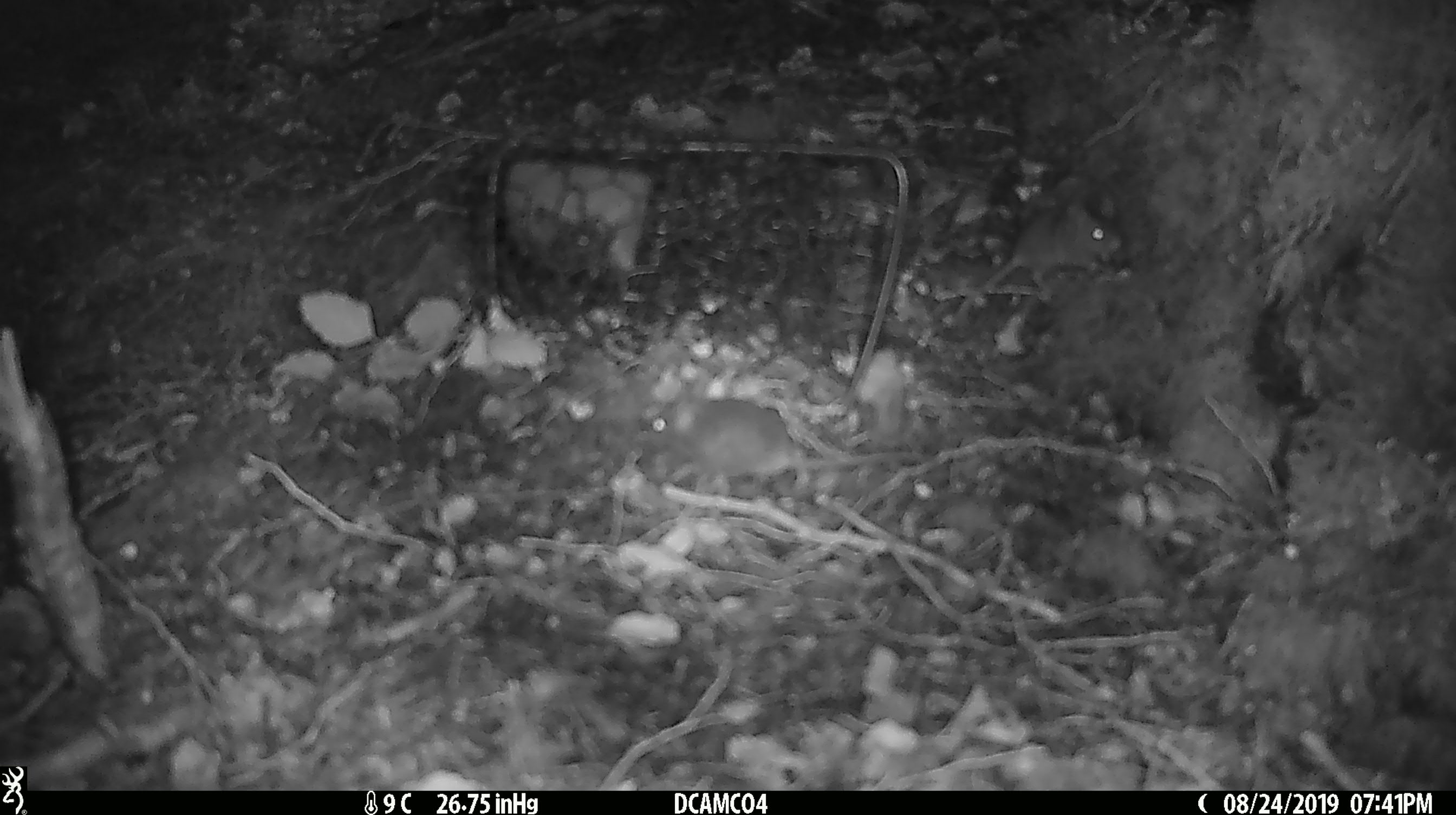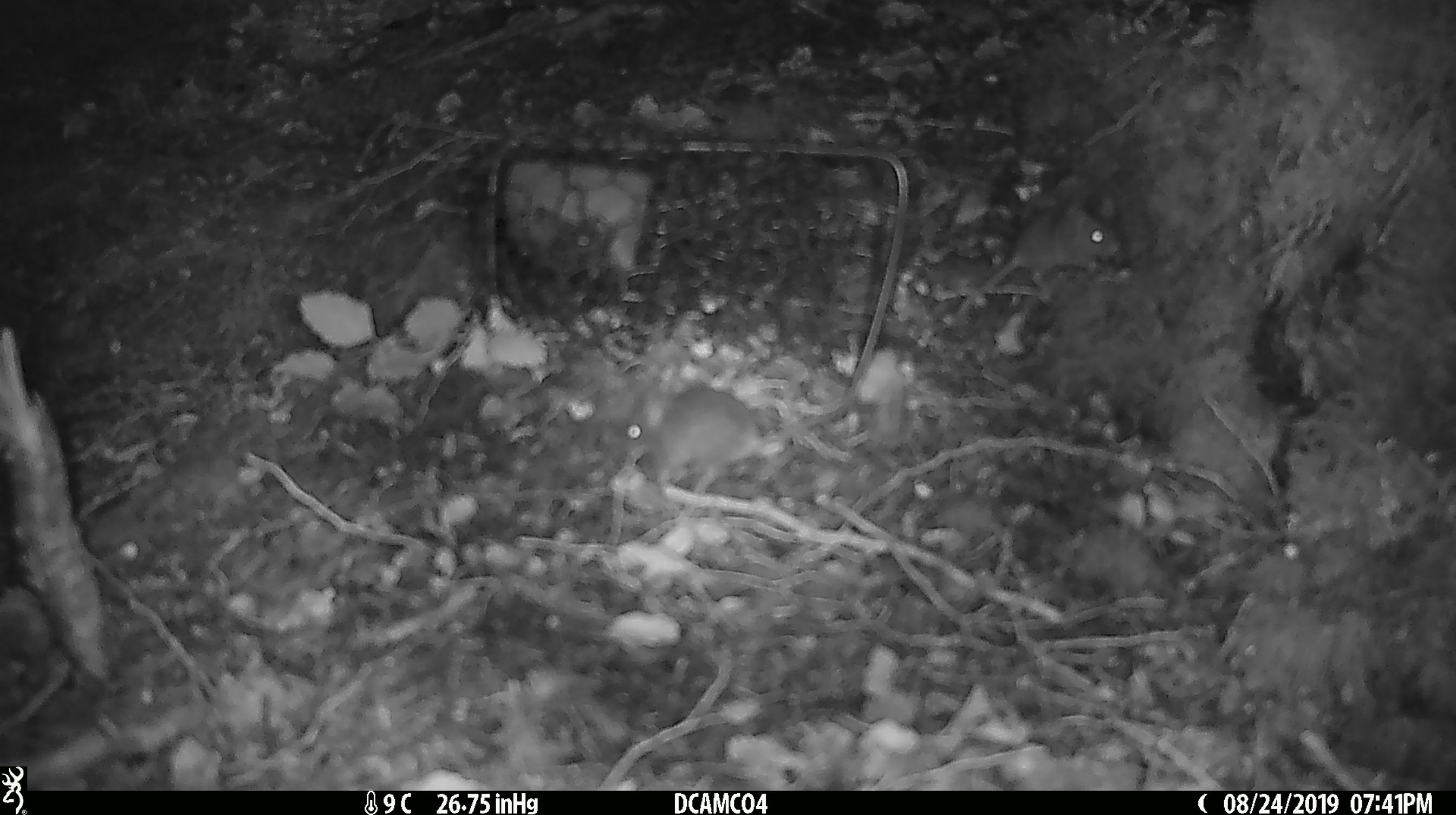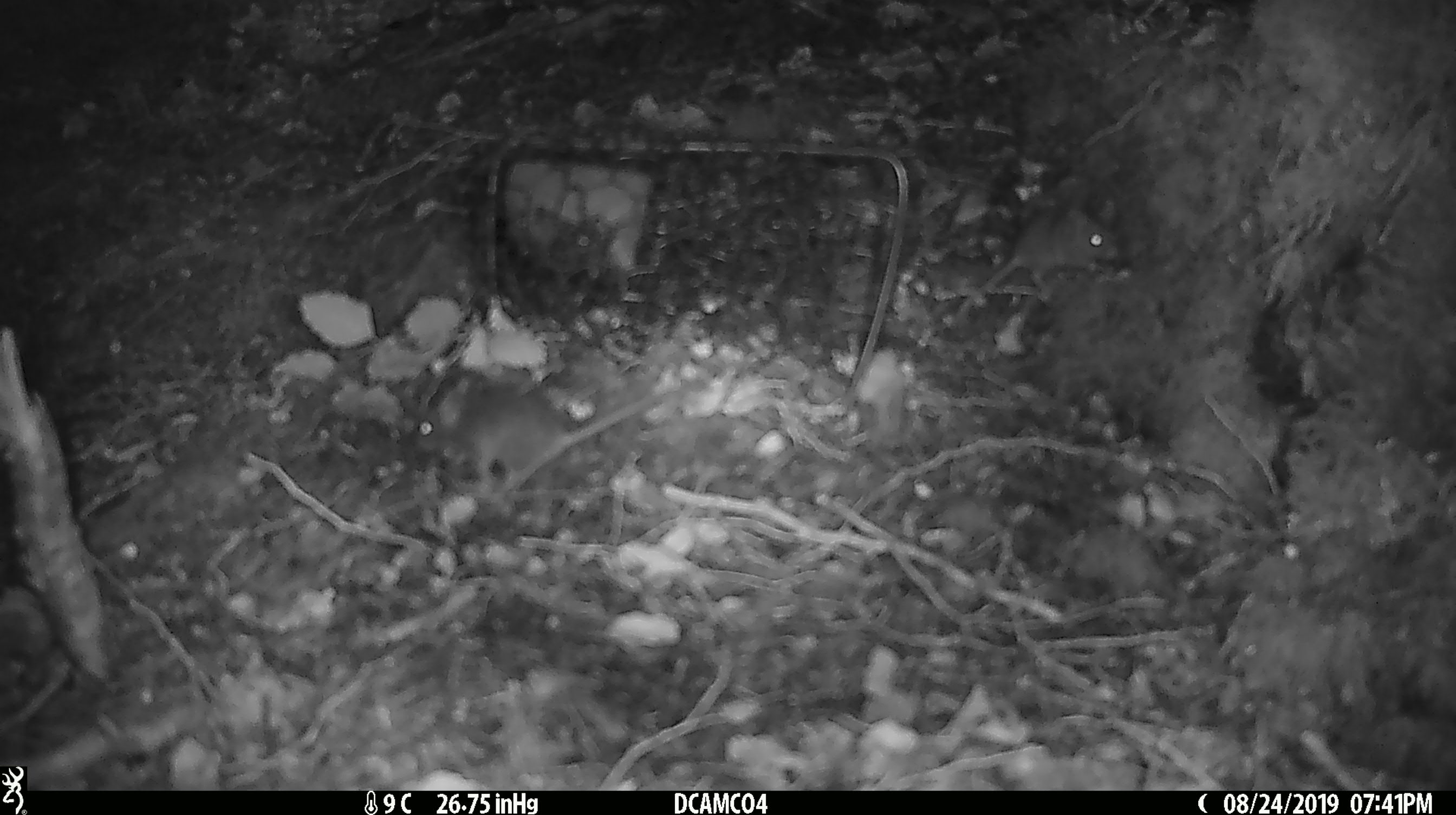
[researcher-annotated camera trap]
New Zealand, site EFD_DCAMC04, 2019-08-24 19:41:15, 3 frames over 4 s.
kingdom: Animalia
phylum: Chordata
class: Mammalia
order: Rodentia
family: Muridae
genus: Mus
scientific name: Mus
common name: mouse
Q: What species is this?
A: Mouse (Mus).